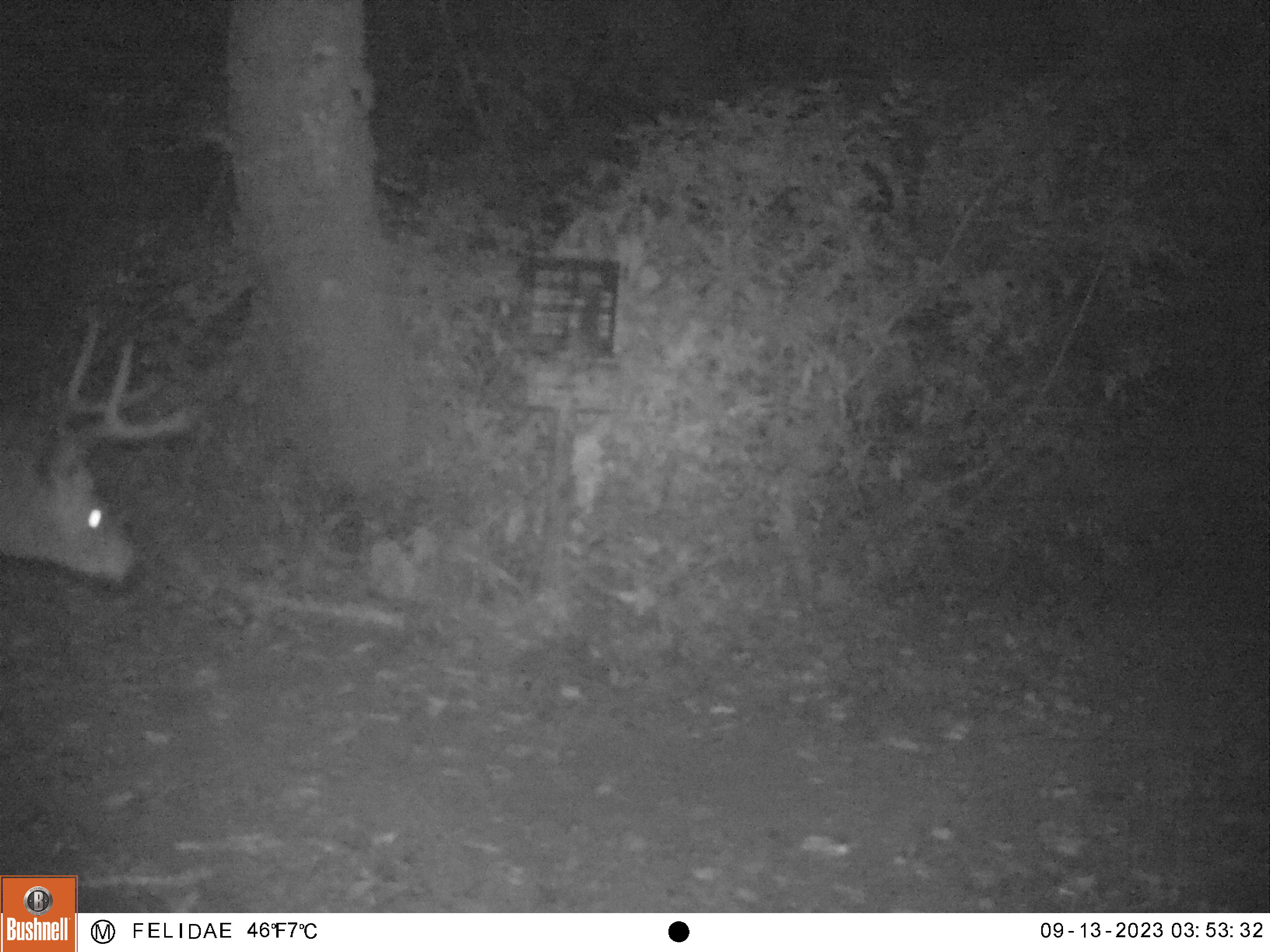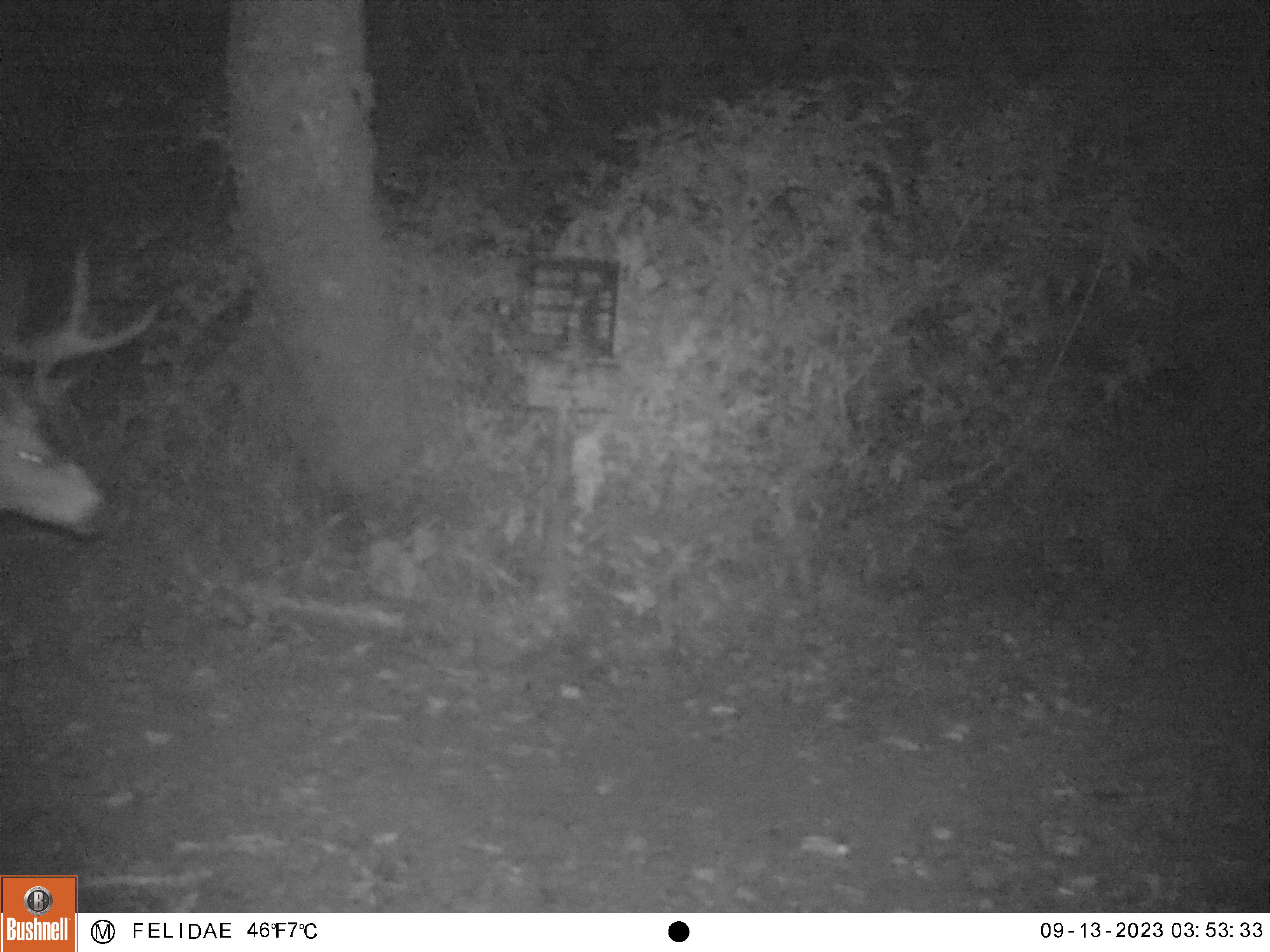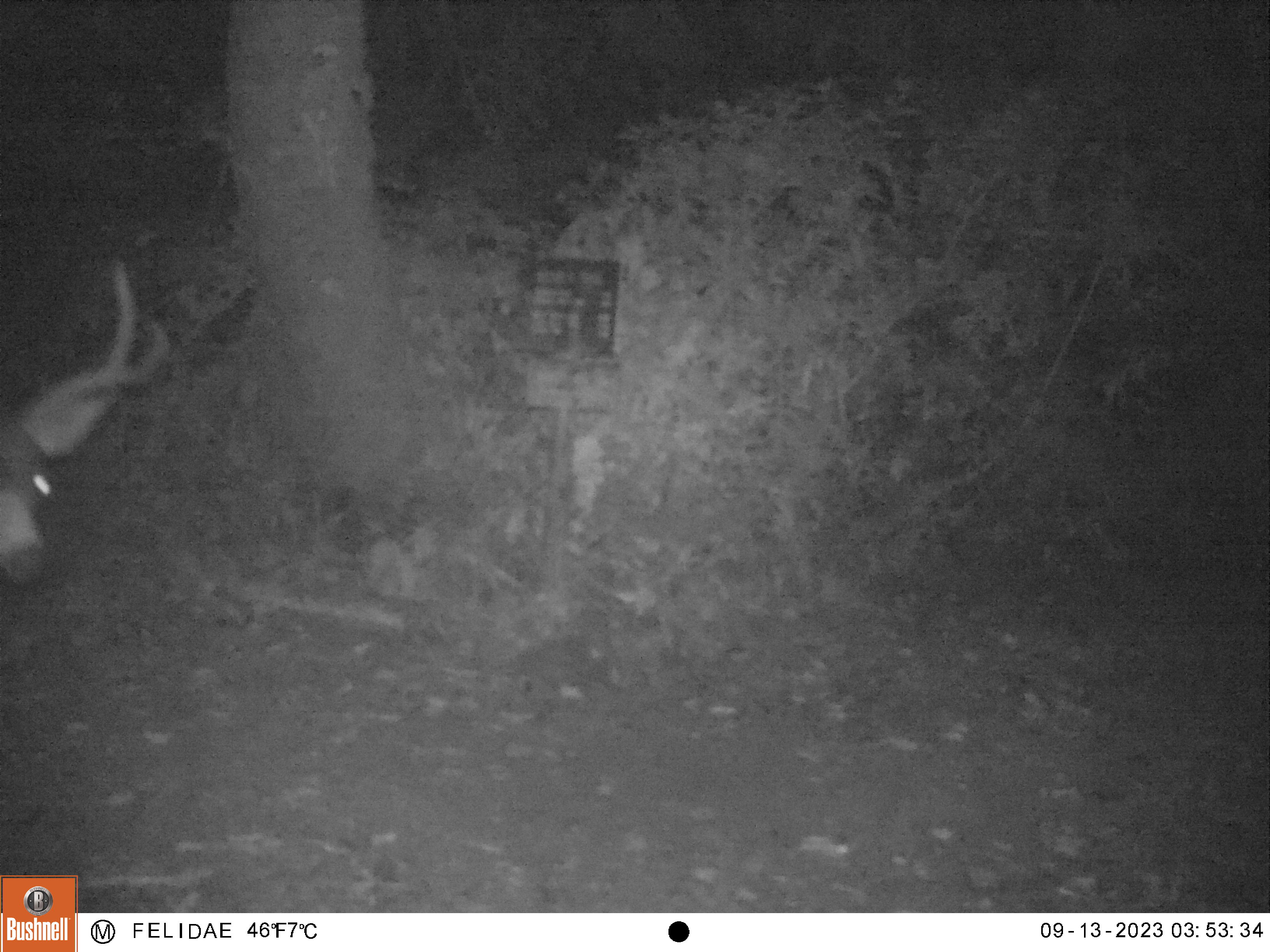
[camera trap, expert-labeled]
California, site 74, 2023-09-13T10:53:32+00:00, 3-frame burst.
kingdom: Animalia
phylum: Chordata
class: Mammalia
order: Artiodactyla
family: Cervidae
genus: Odocoileus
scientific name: Odocoileus hemionus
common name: mule deer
Mule deer (Odocoileus hemionus).